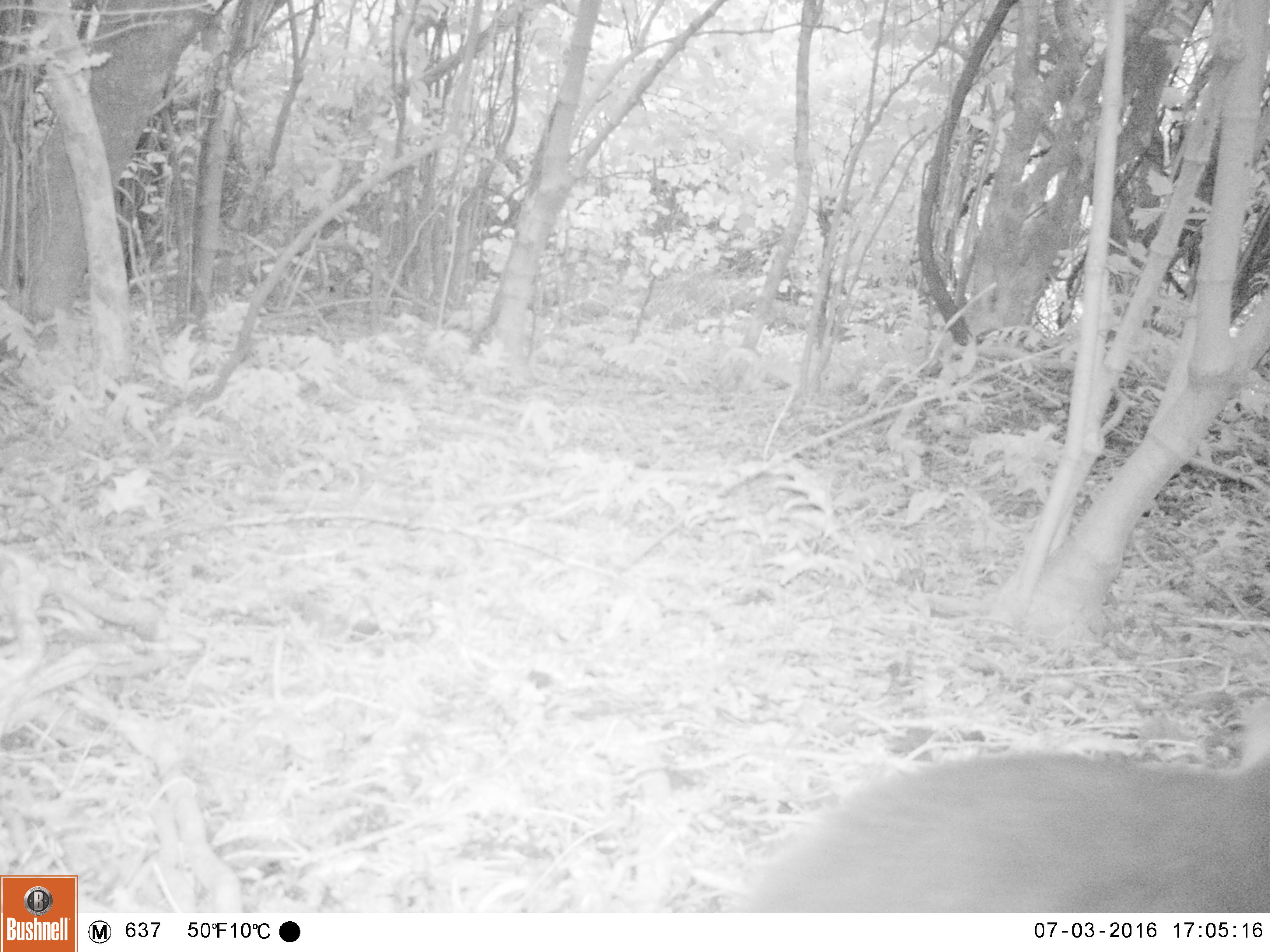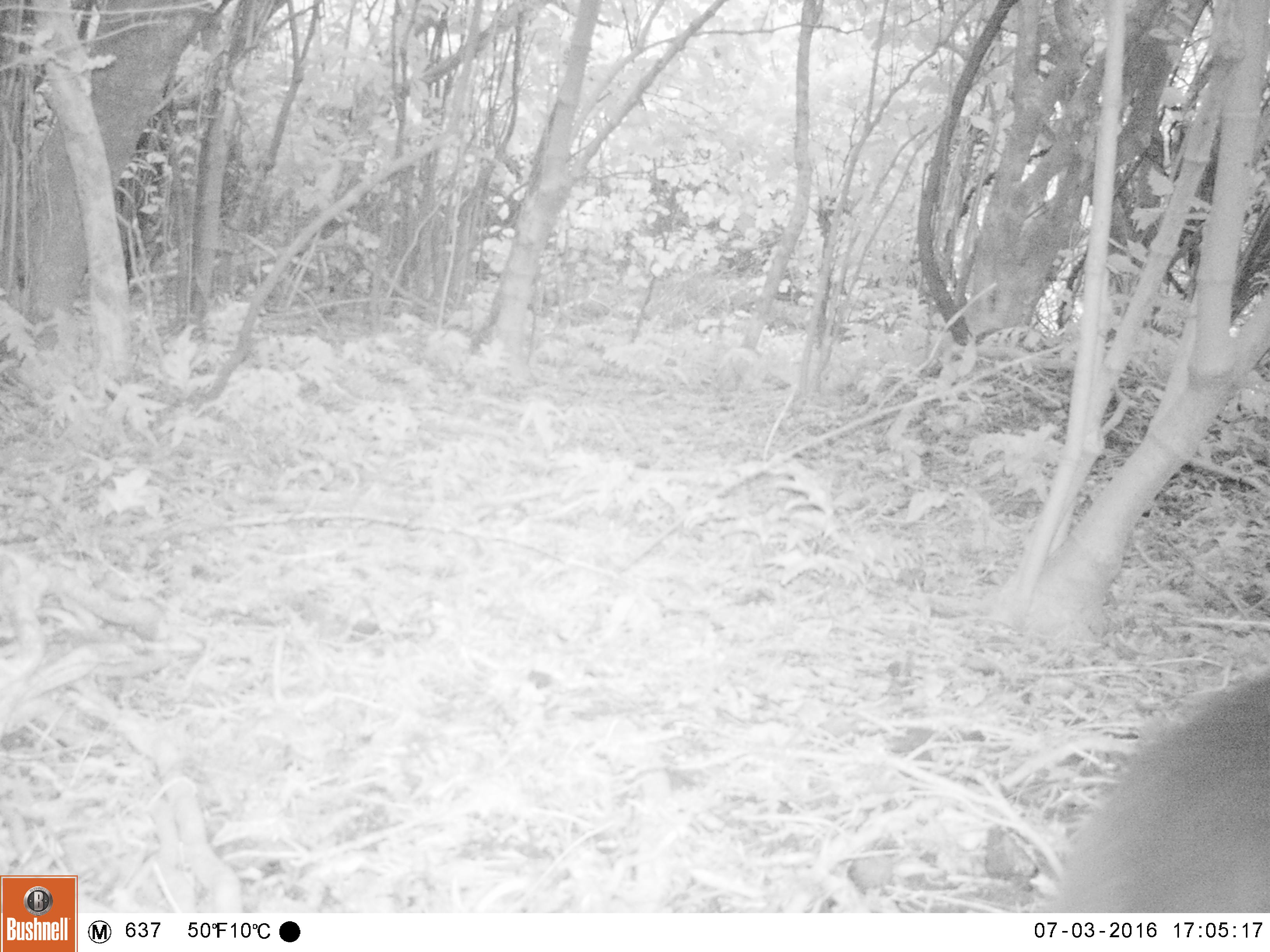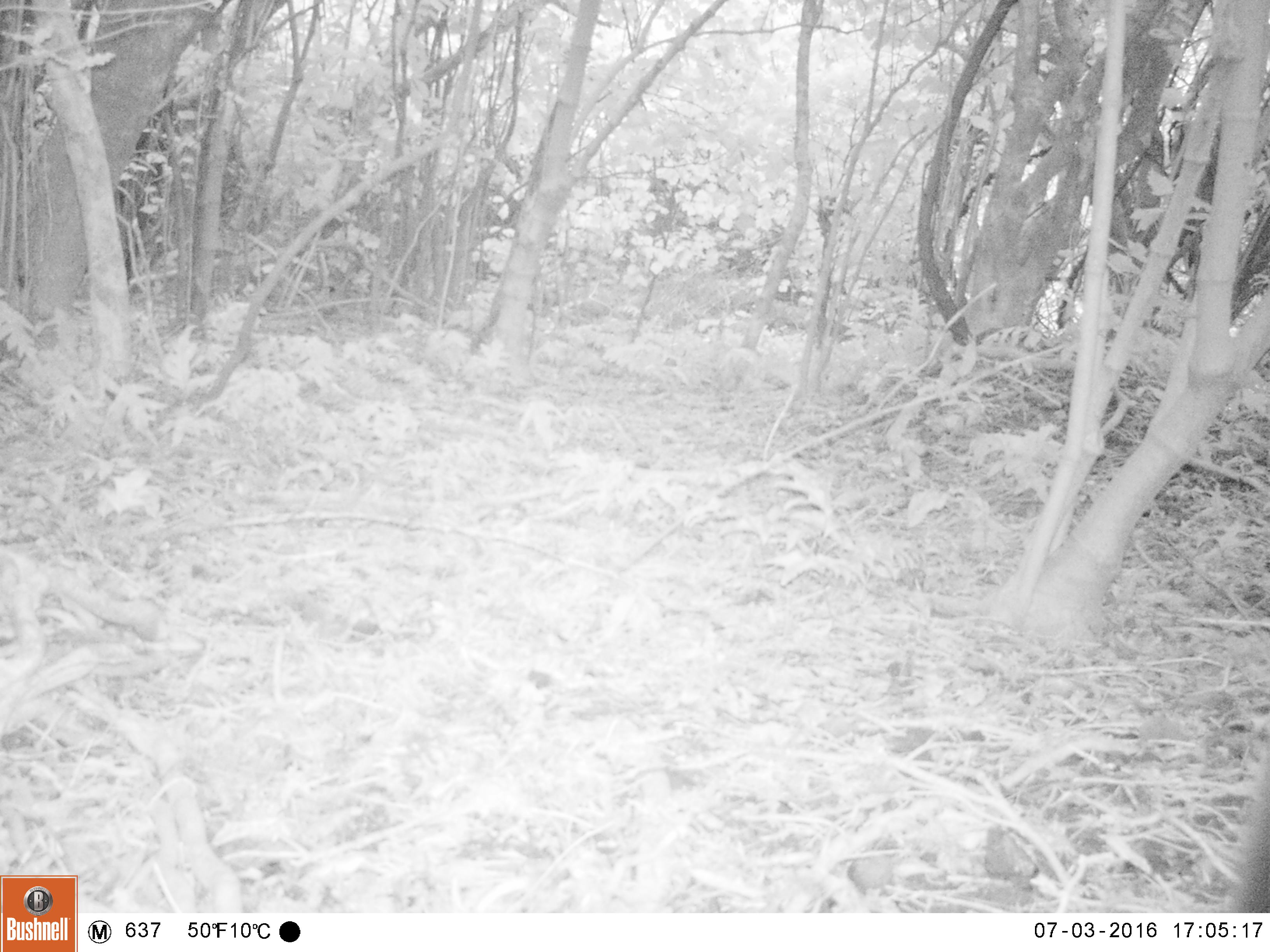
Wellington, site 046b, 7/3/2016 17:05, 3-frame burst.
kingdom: Animalia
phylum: Chordata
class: Mammalia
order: Carnivora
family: Felidae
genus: Felis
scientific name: Felis catus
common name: cat